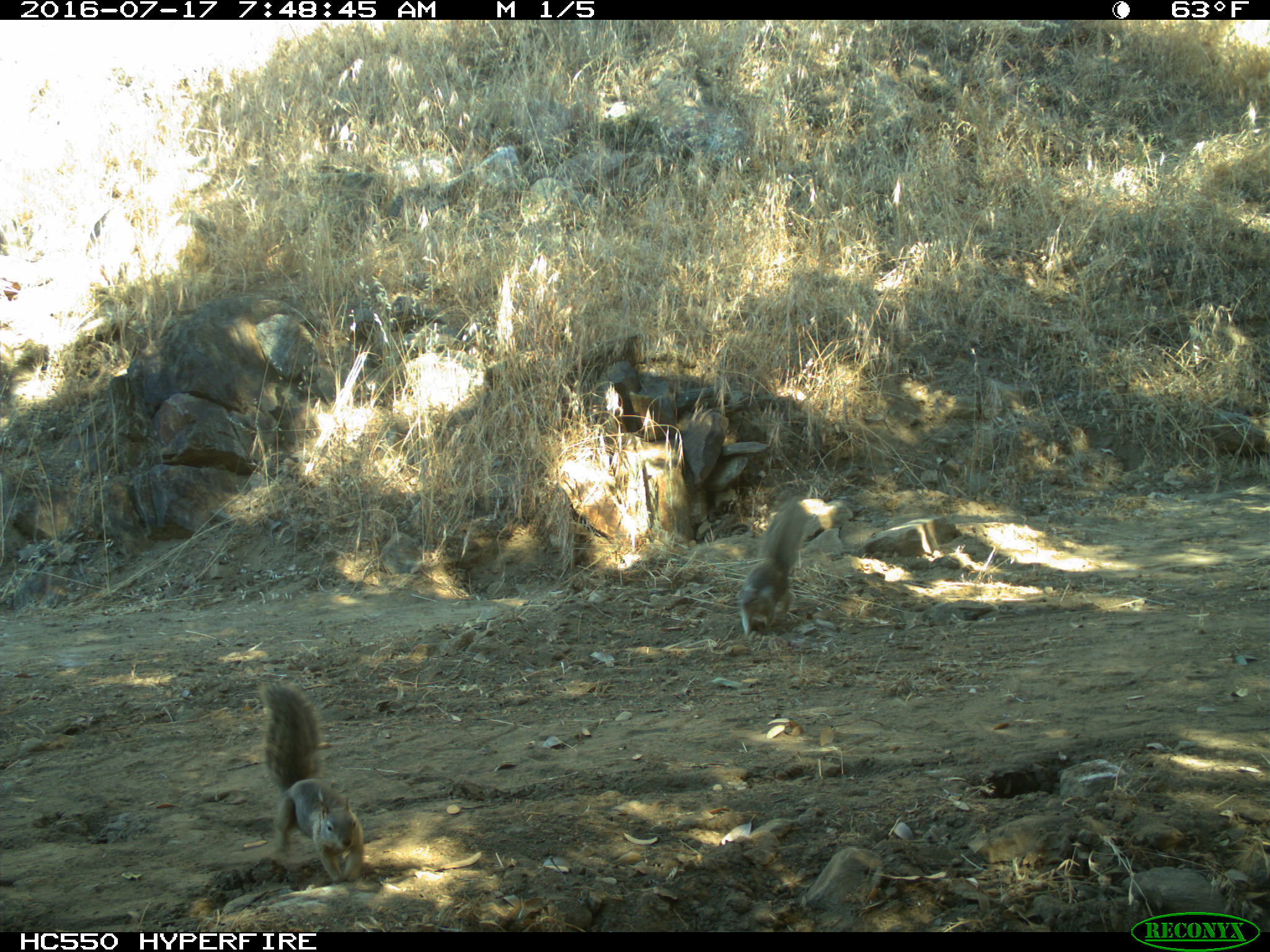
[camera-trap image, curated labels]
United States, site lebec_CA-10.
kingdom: Animalia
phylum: Chordata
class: Mammalia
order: Rodentia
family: Sciuridae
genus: Otospermophilus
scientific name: Otospermophilus beecheyi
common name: california ground squirrel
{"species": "Otospermophilus beecheyi (california ground squirrel)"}